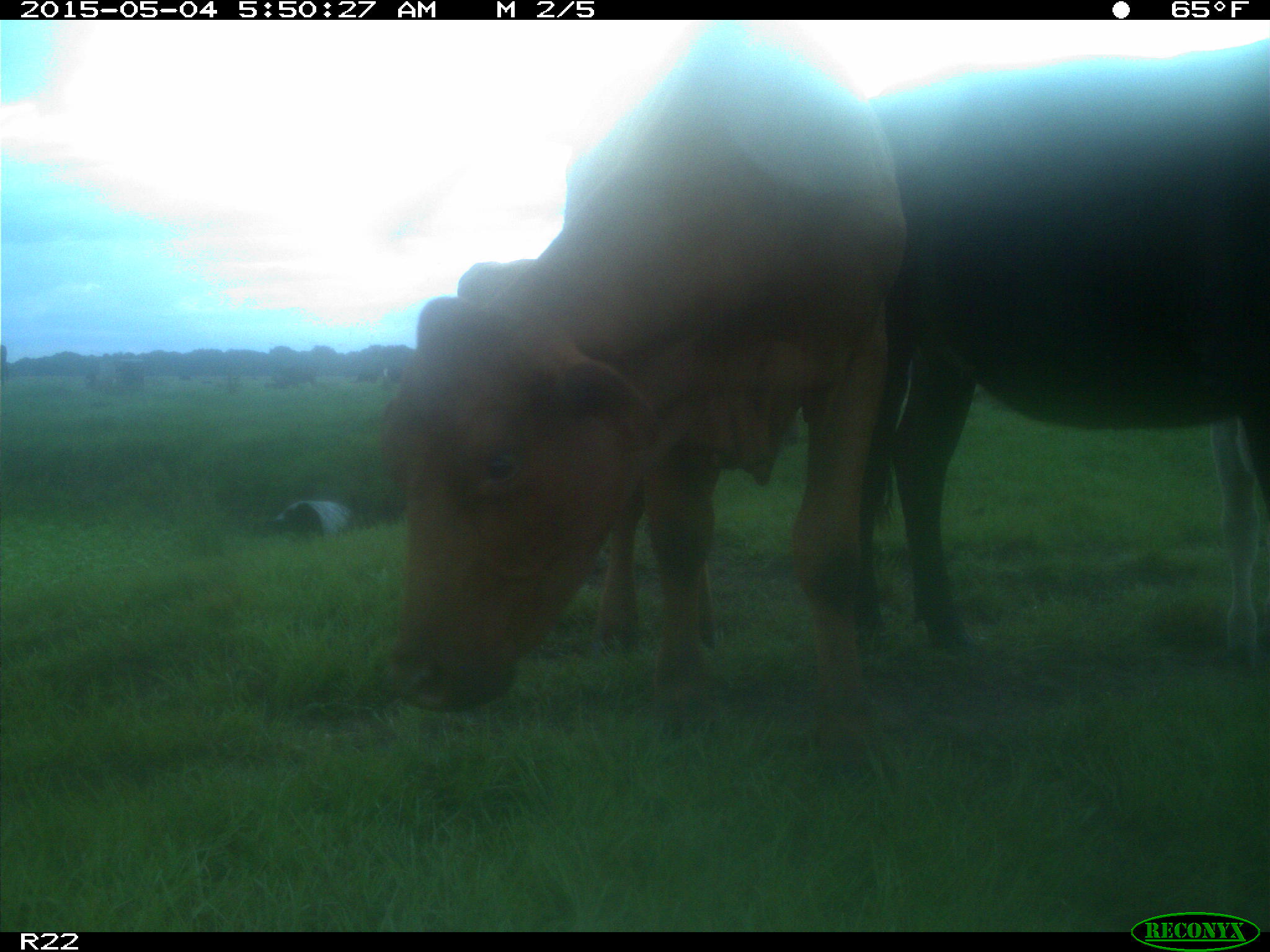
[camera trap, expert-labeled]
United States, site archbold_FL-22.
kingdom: Animalia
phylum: Chordata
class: Mammalia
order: Artiodactyla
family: Bovidae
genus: Bos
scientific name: Bos taurus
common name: domestic cow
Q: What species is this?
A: Bos taurus (domestic cow).